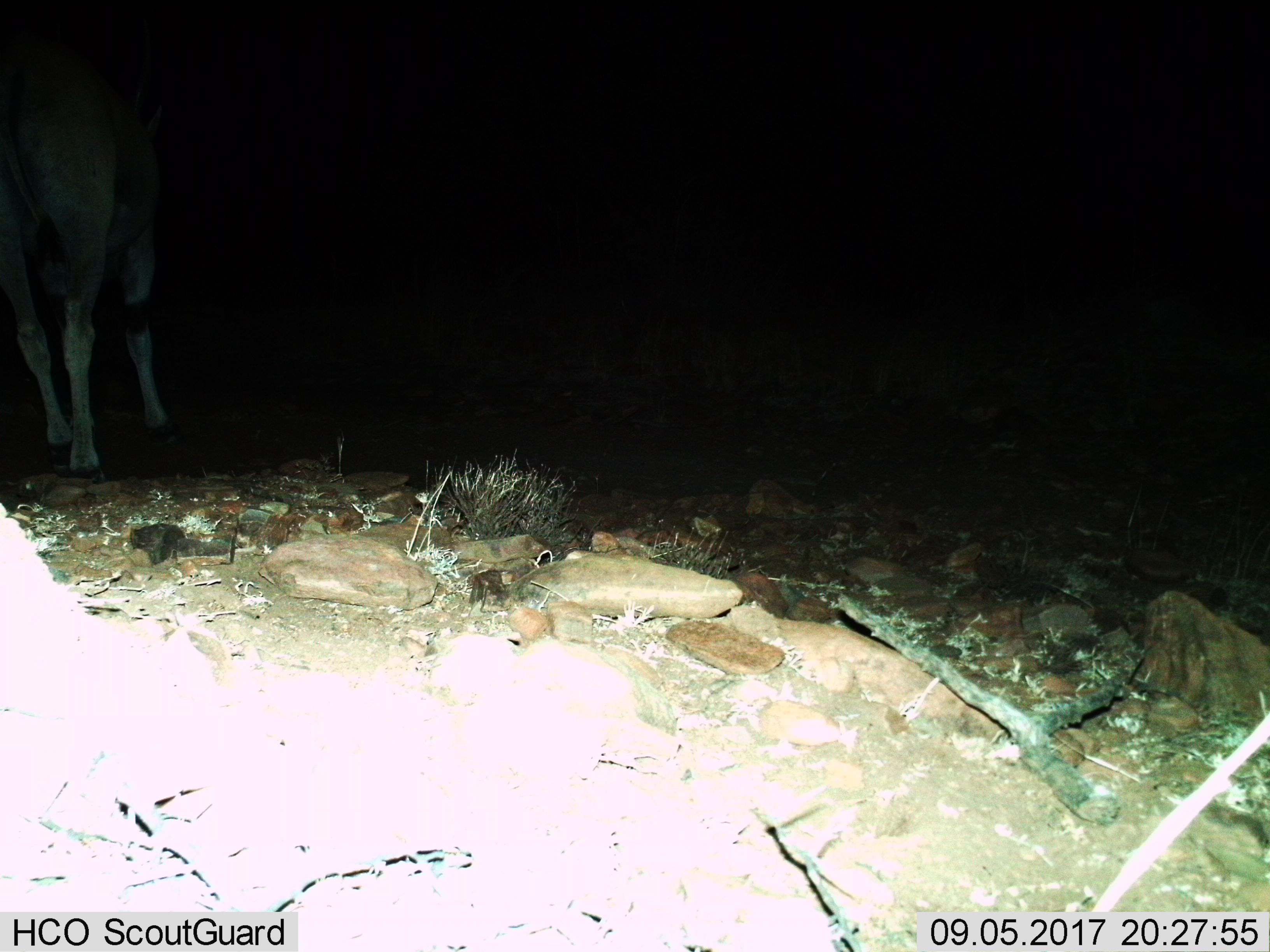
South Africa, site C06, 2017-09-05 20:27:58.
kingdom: Animalia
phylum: Chordata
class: Mammalia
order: Artiodactyla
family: Cervidae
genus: Dama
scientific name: Dama dama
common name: fallow deer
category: fallowdeer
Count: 1.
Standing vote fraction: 100%.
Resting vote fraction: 0%.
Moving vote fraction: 0%.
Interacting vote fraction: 0%.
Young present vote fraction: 0%.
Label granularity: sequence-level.